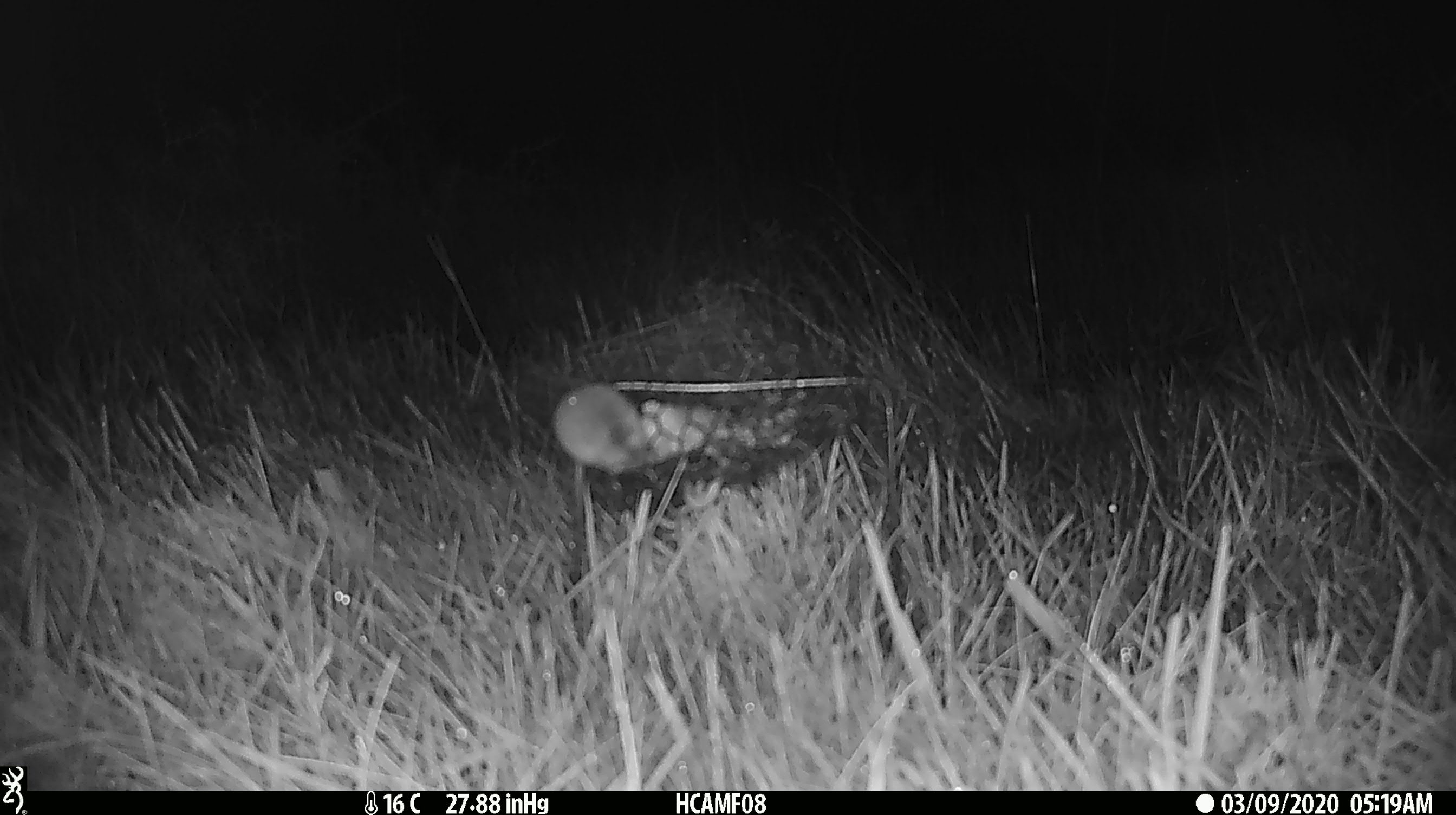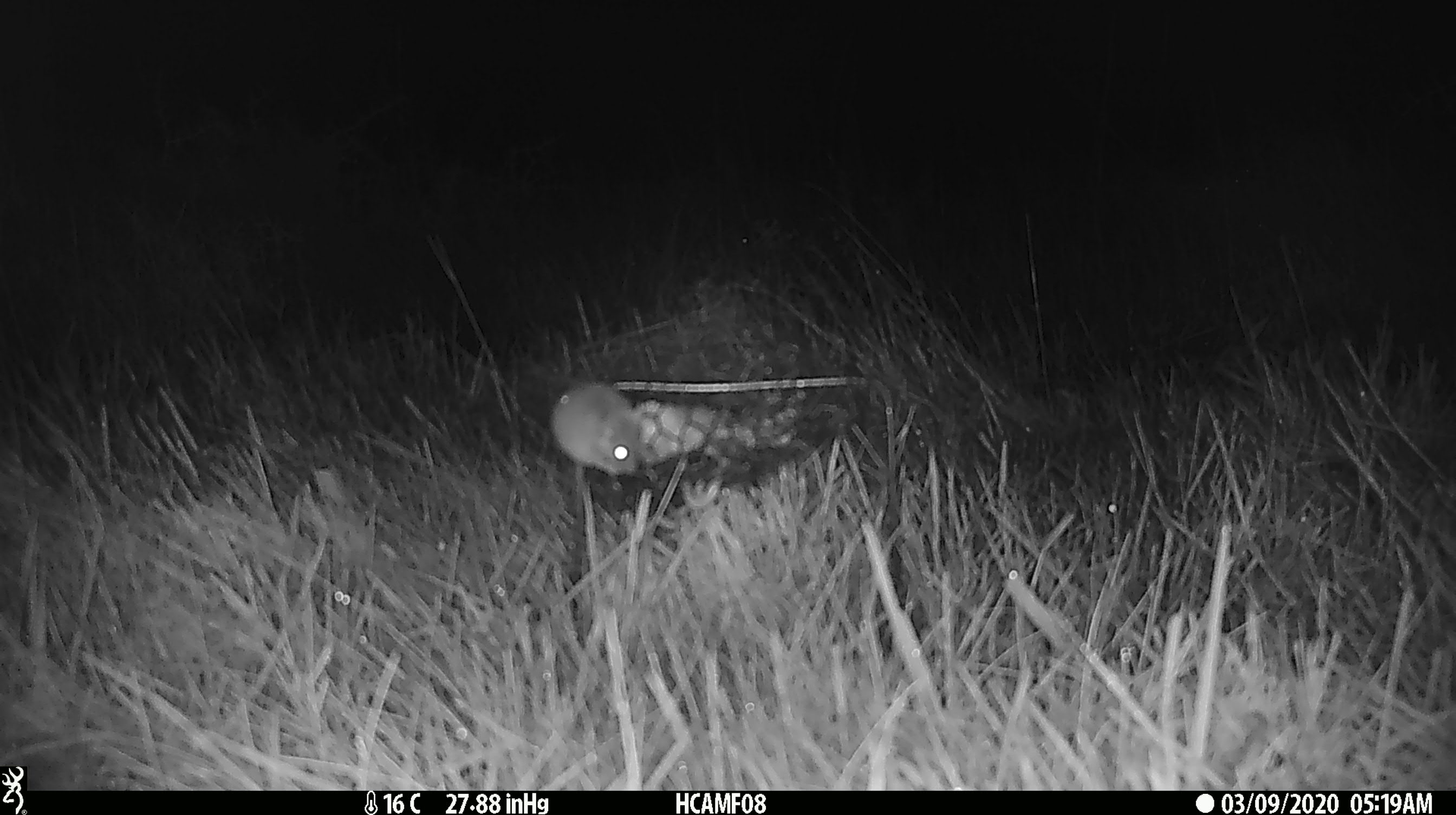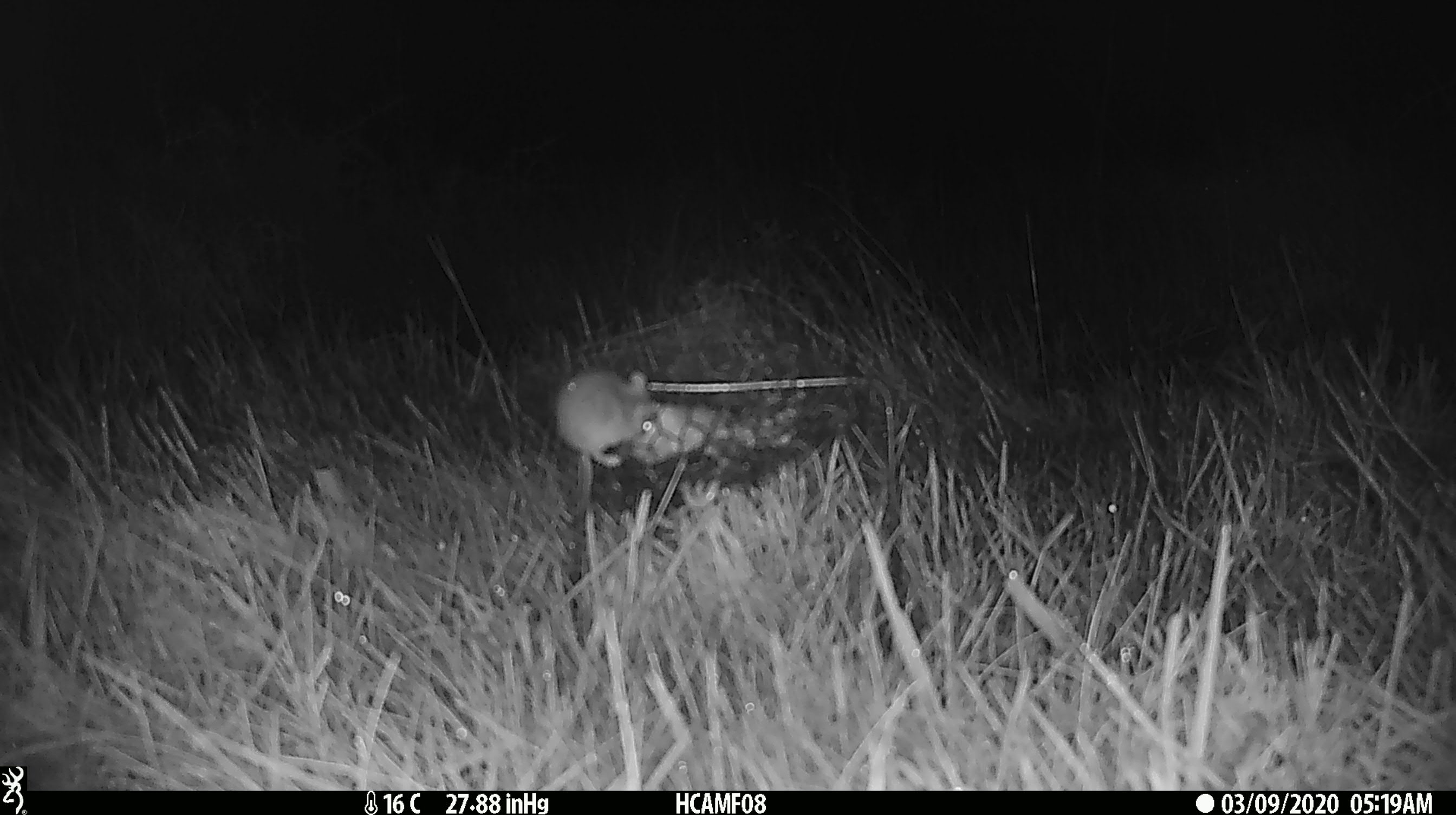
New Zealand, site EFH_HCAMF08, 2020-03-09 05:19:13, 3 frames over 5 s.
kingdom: Animalia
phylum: Chordata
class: Mammalia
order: Rodentia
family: Muridae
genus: Mus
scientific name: Mus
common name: mouse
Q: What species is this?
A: Mouse (Mus).